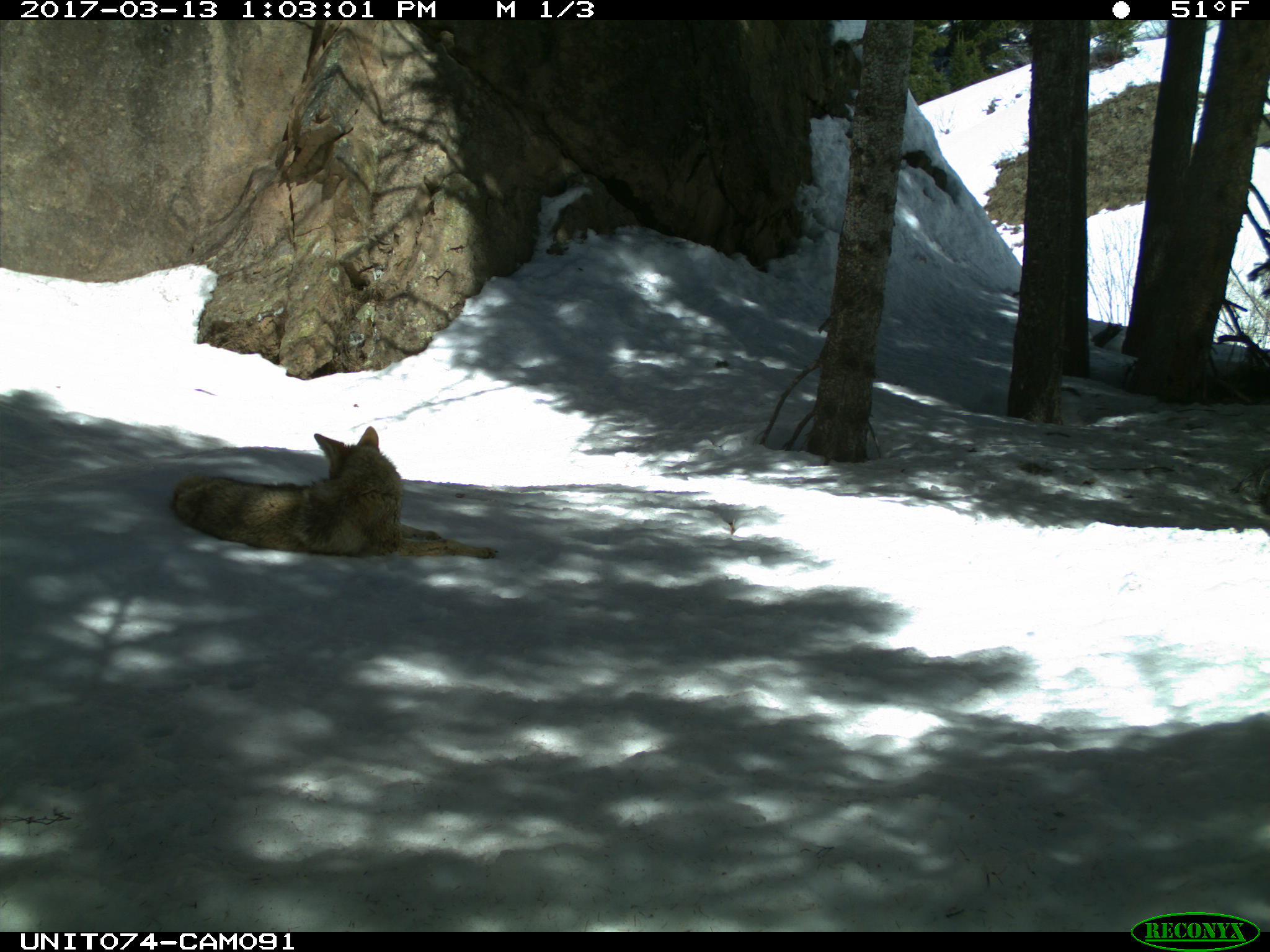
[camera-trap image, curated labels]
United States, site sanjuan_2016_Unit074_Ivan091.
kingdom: Animalia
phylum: Chordata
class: Mammalia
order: Carnivora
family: Canidae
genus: Canis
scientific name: Canis latrans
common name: coyote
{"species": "Canis latrans (coyote)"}